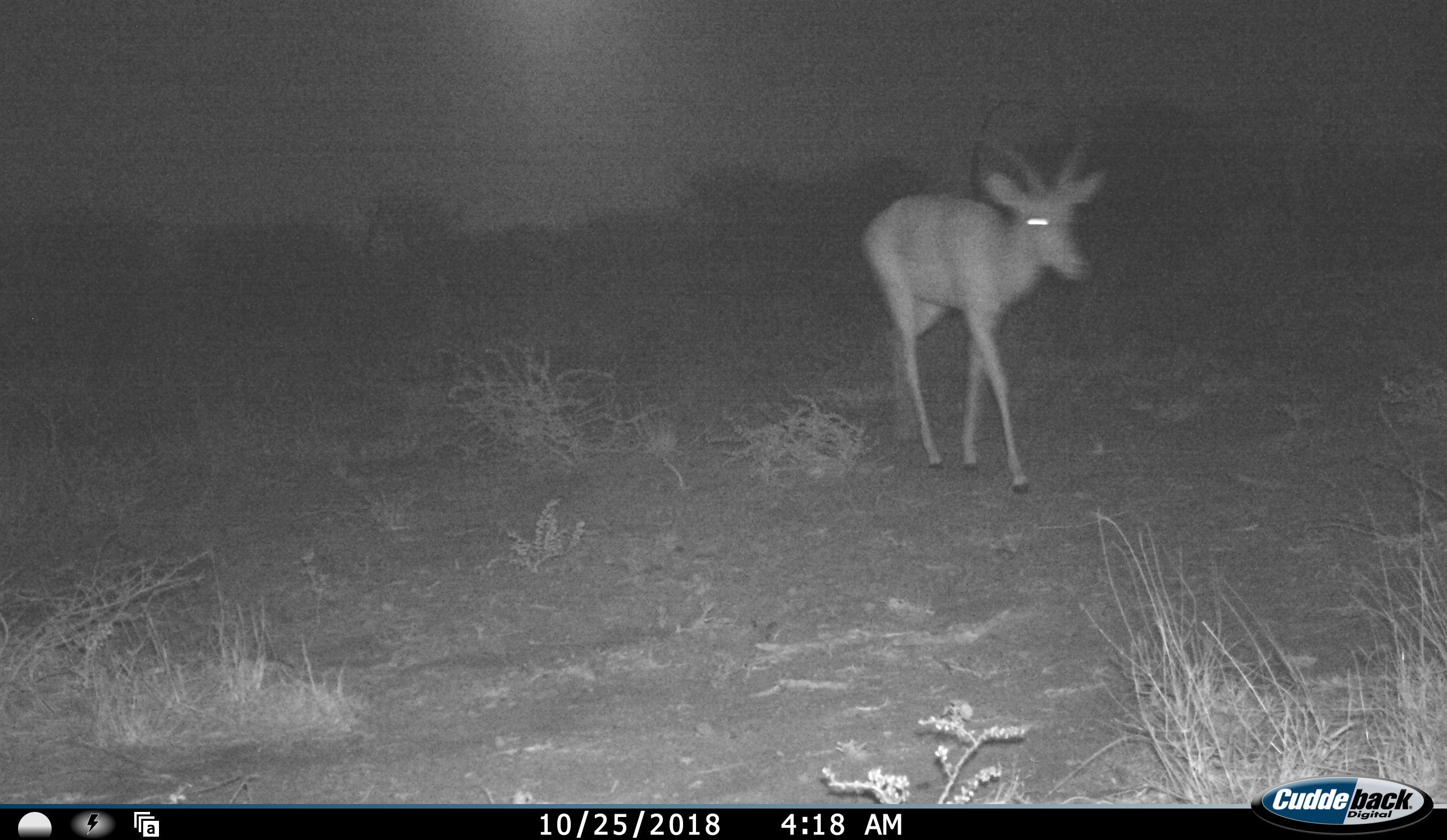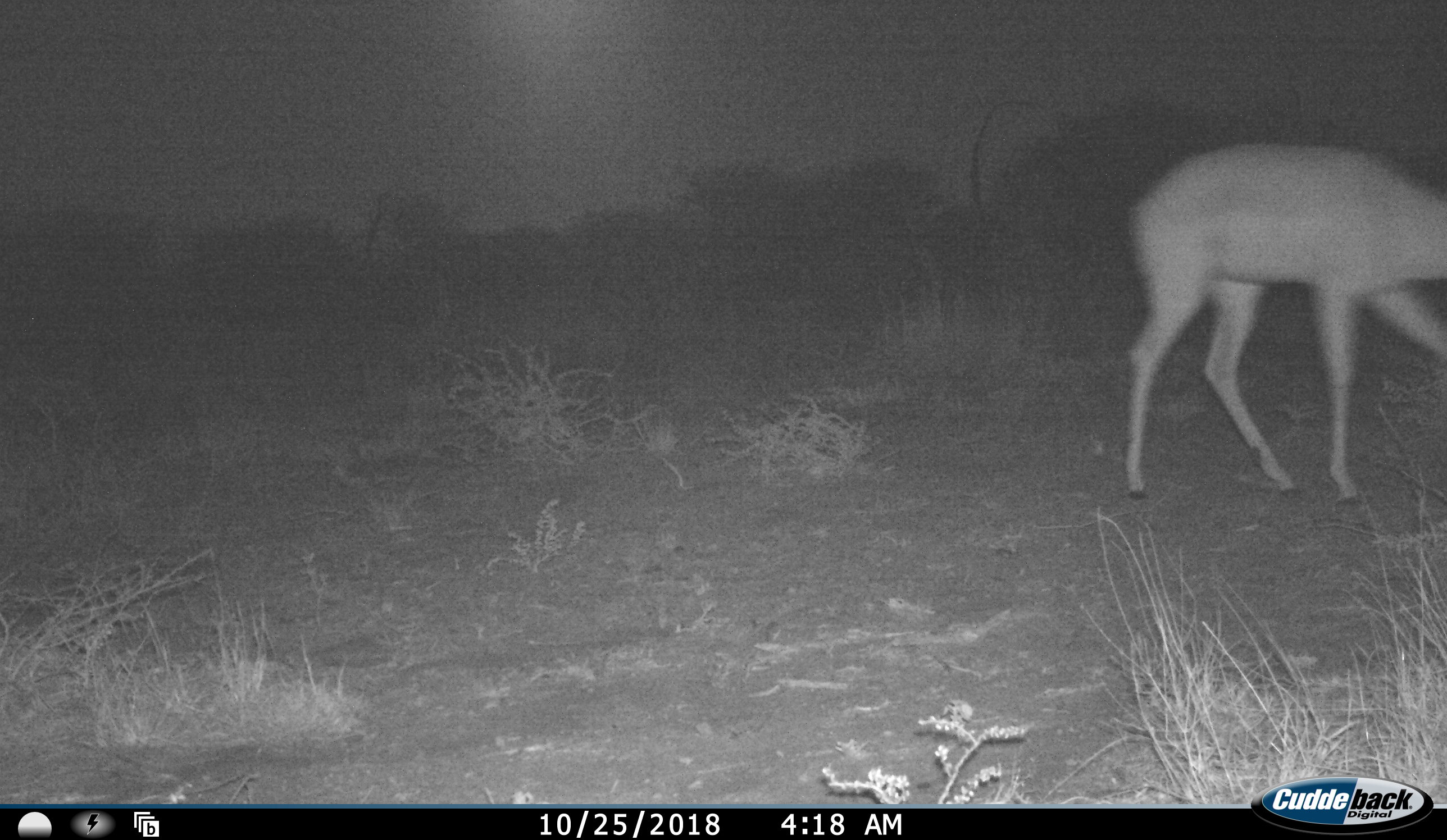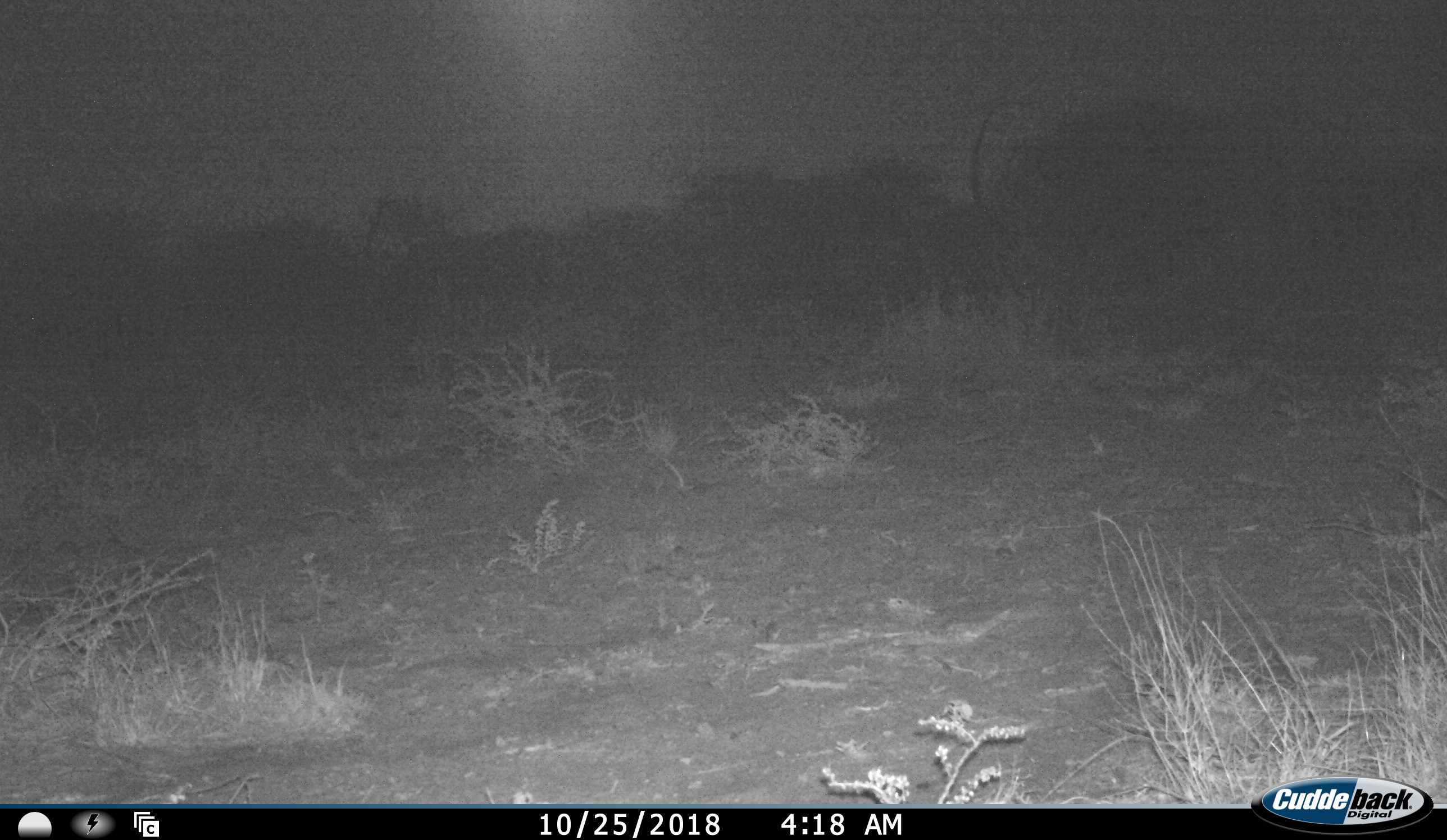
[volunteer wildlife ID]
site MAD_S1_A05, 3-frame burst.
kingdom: Animalia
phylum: Chordata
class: Mammalia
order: Artiodactyla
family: Bovidae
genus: Aepyceros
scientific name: Aepyceros melampus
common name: impala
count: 1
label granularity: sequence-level